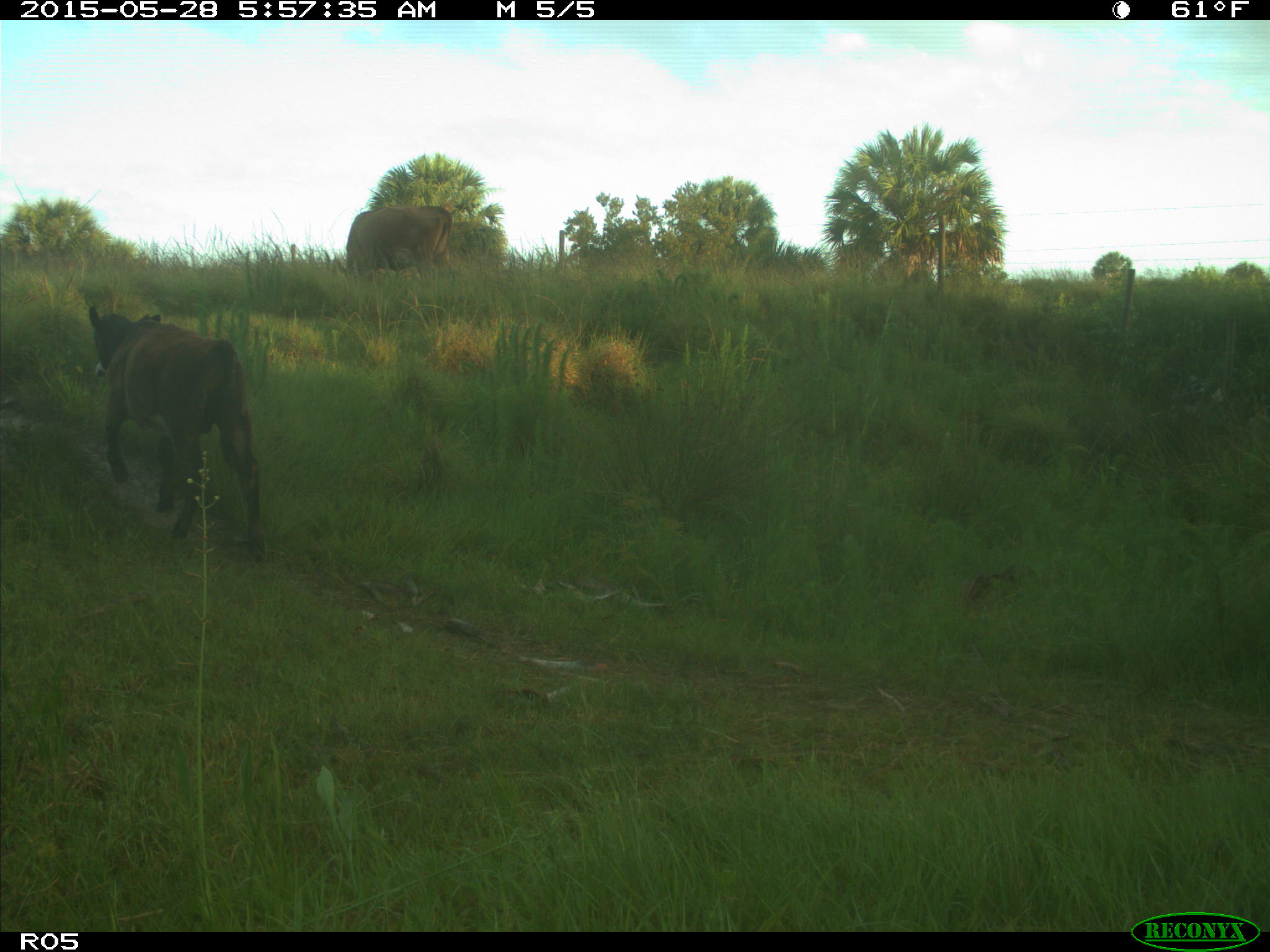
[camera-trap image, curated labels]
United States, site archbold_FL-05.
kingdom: Animalia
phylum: Chordata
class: Mammalia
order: Artiodactyla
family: Bovidae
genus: Bos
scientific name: Bos taurus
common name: domestic cow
Bos taurus (domestic cow).